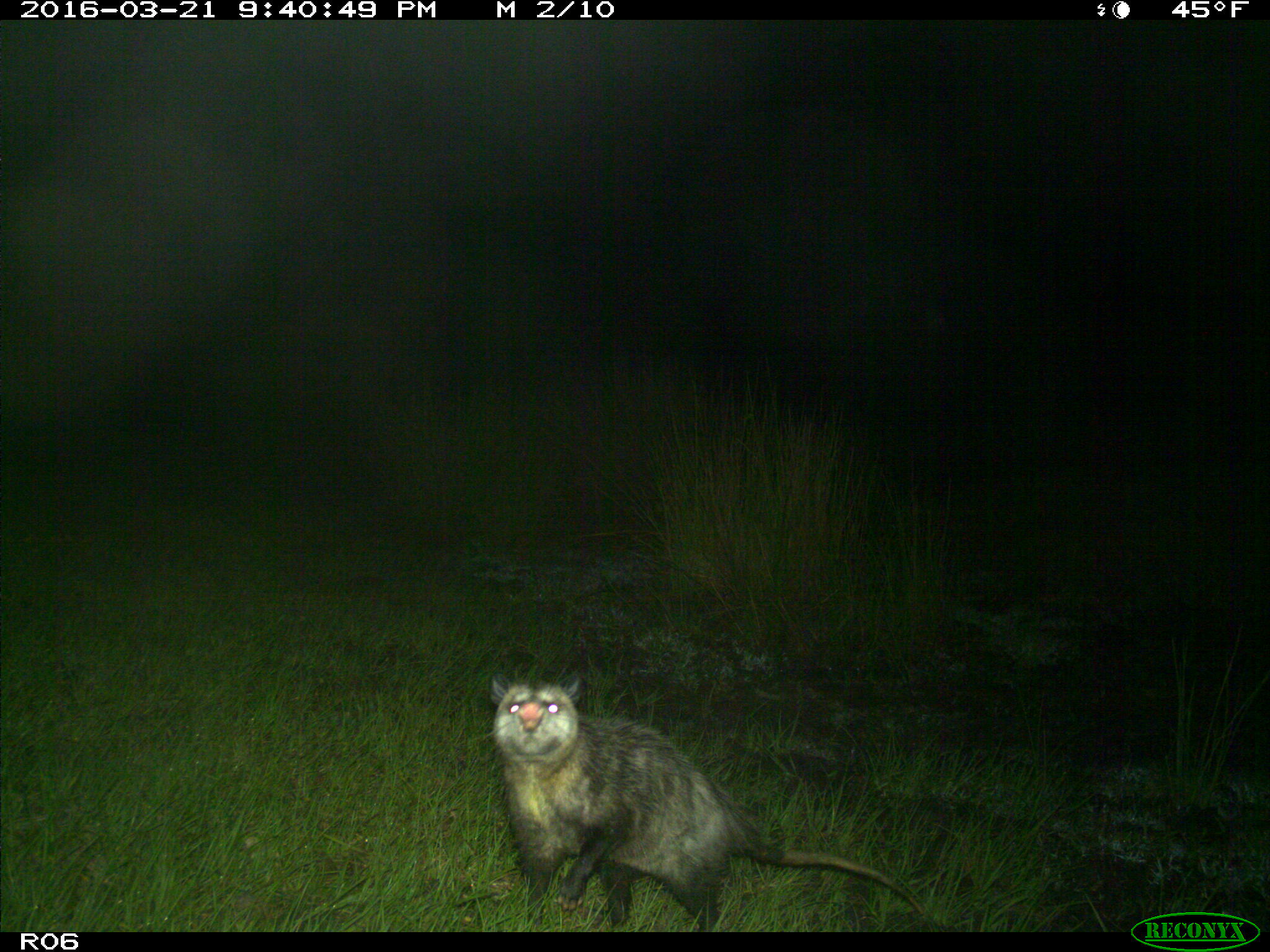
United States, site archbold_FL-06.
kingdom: Animalia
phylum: Chordata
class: Mammalia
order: Didelphimorphia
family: Didelphidae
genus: Didelphis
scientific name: Didelphis virginiana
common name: virginia opossum